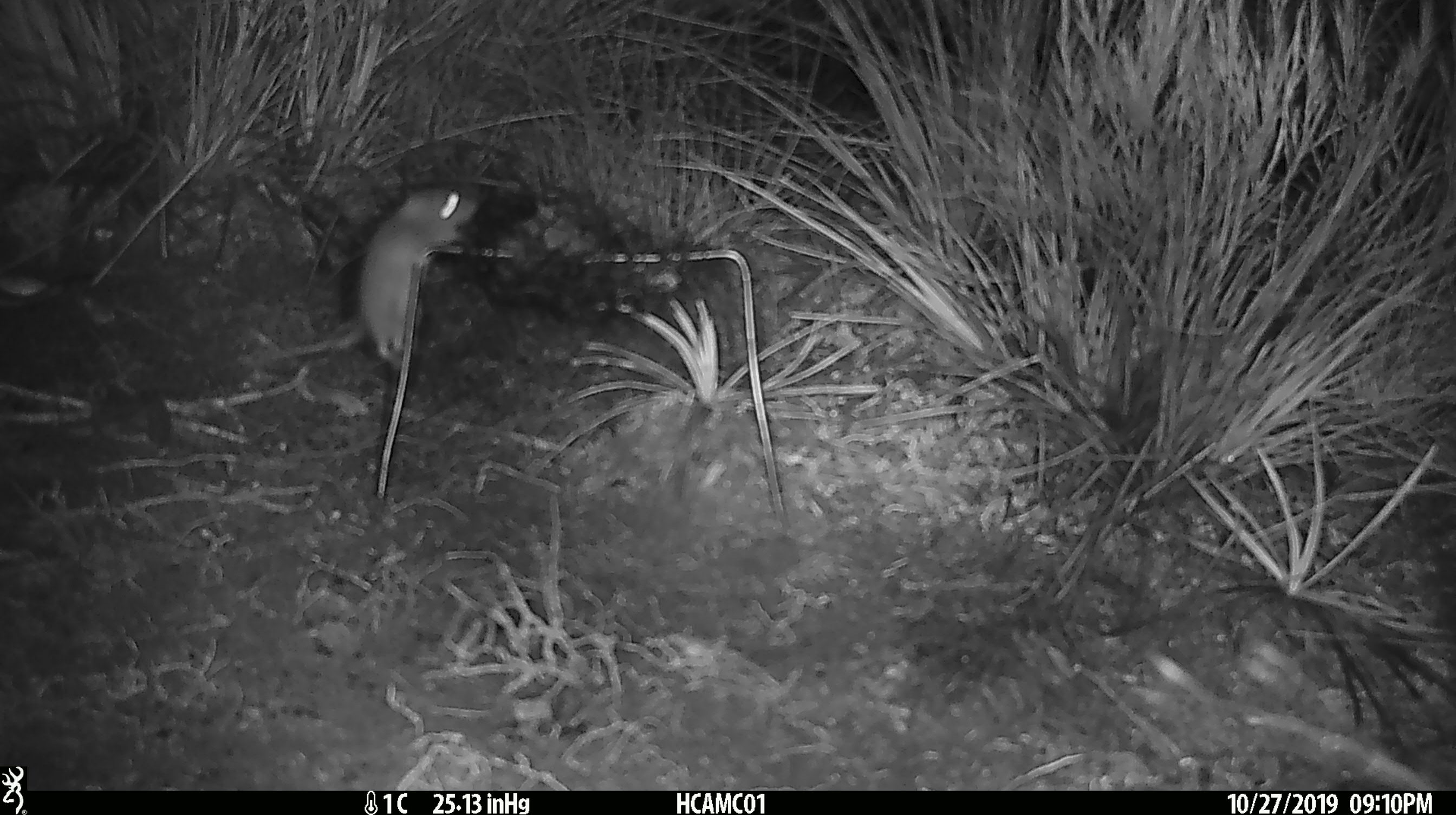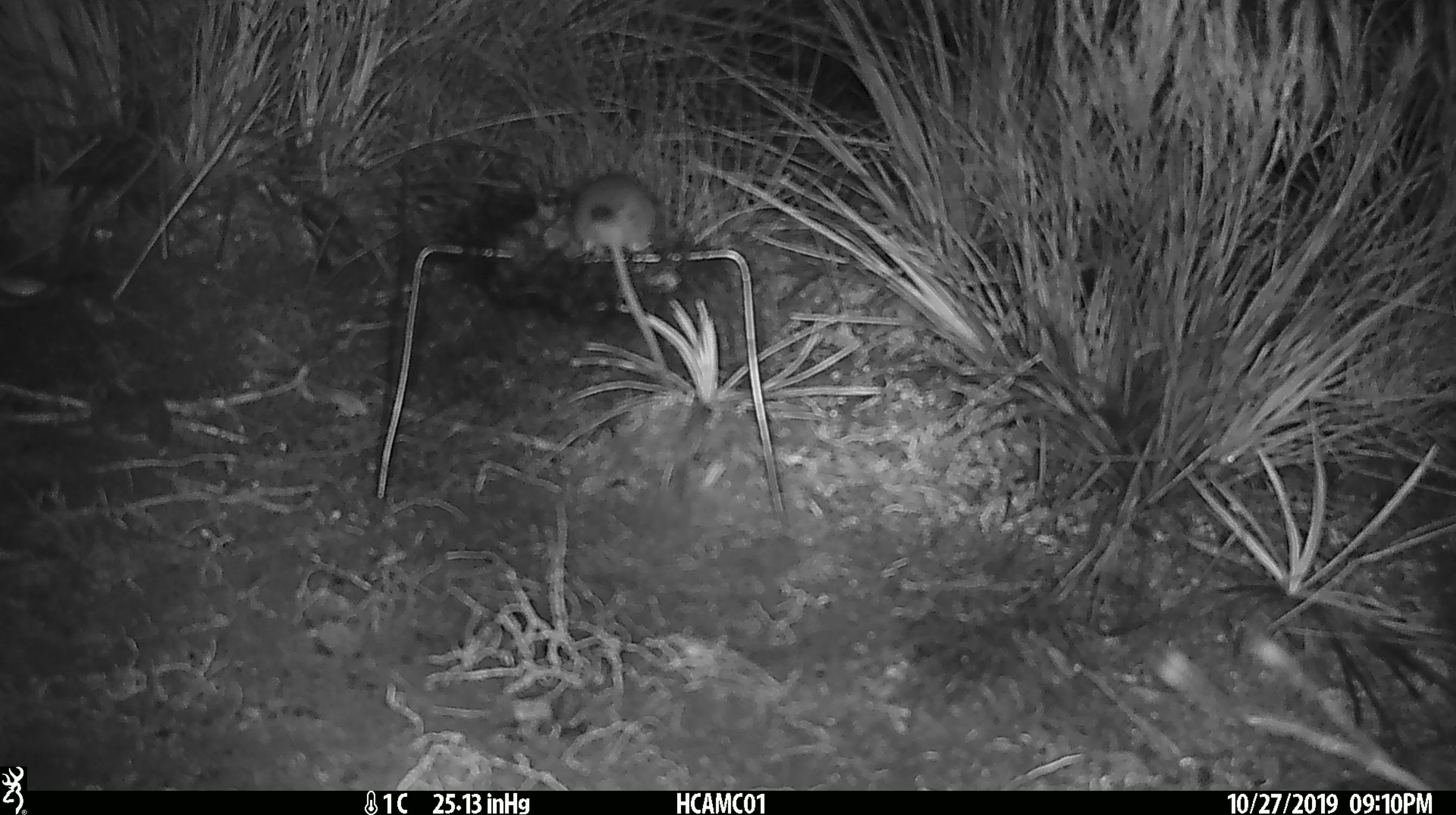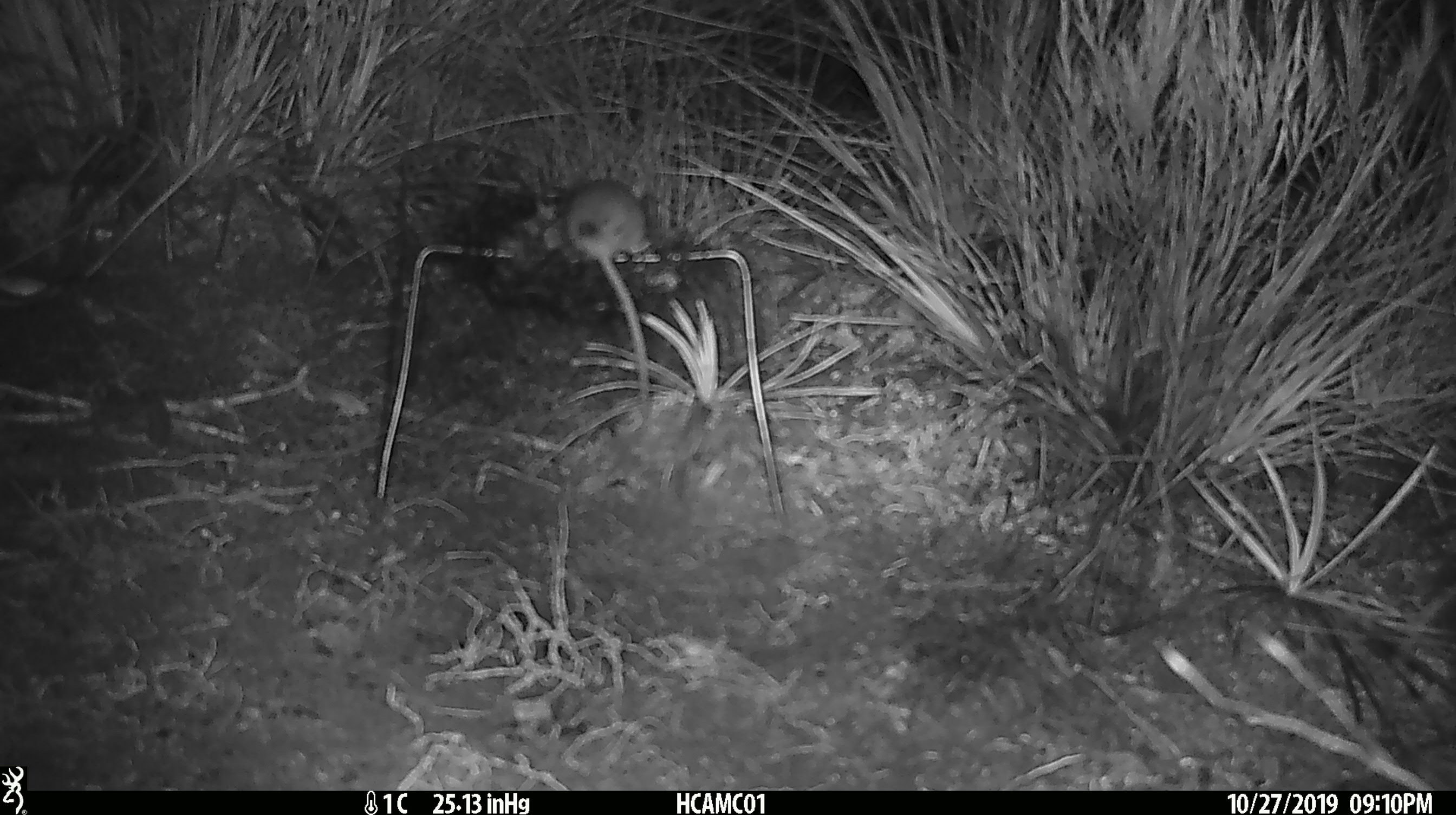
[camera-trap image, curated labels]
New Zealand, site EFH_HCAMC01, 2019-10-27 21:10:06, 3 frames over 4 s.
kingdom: Animalia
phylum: Chordata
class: Mammalia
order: Rodentia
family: Muridae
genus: Mus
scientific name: Mus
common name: mouse